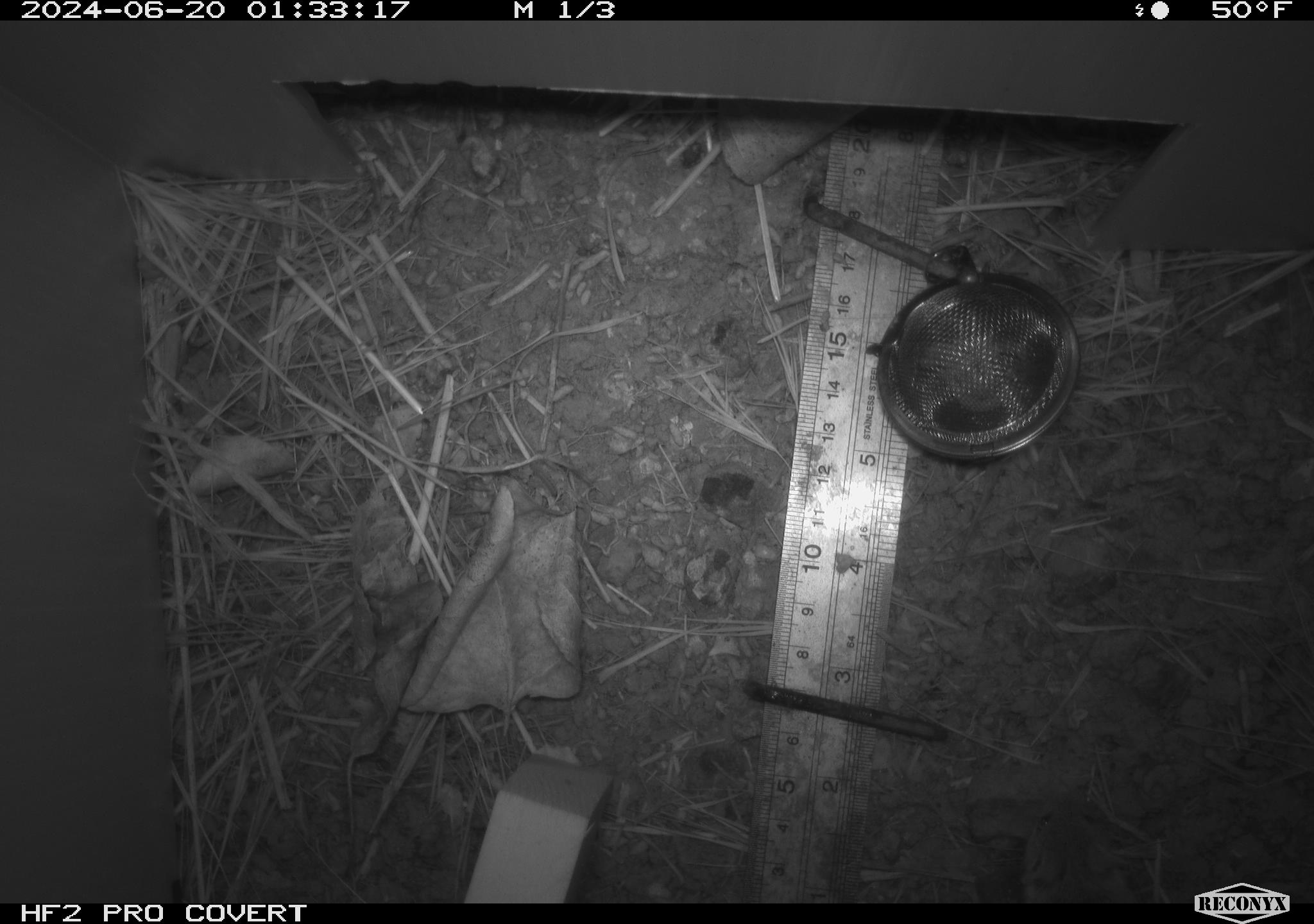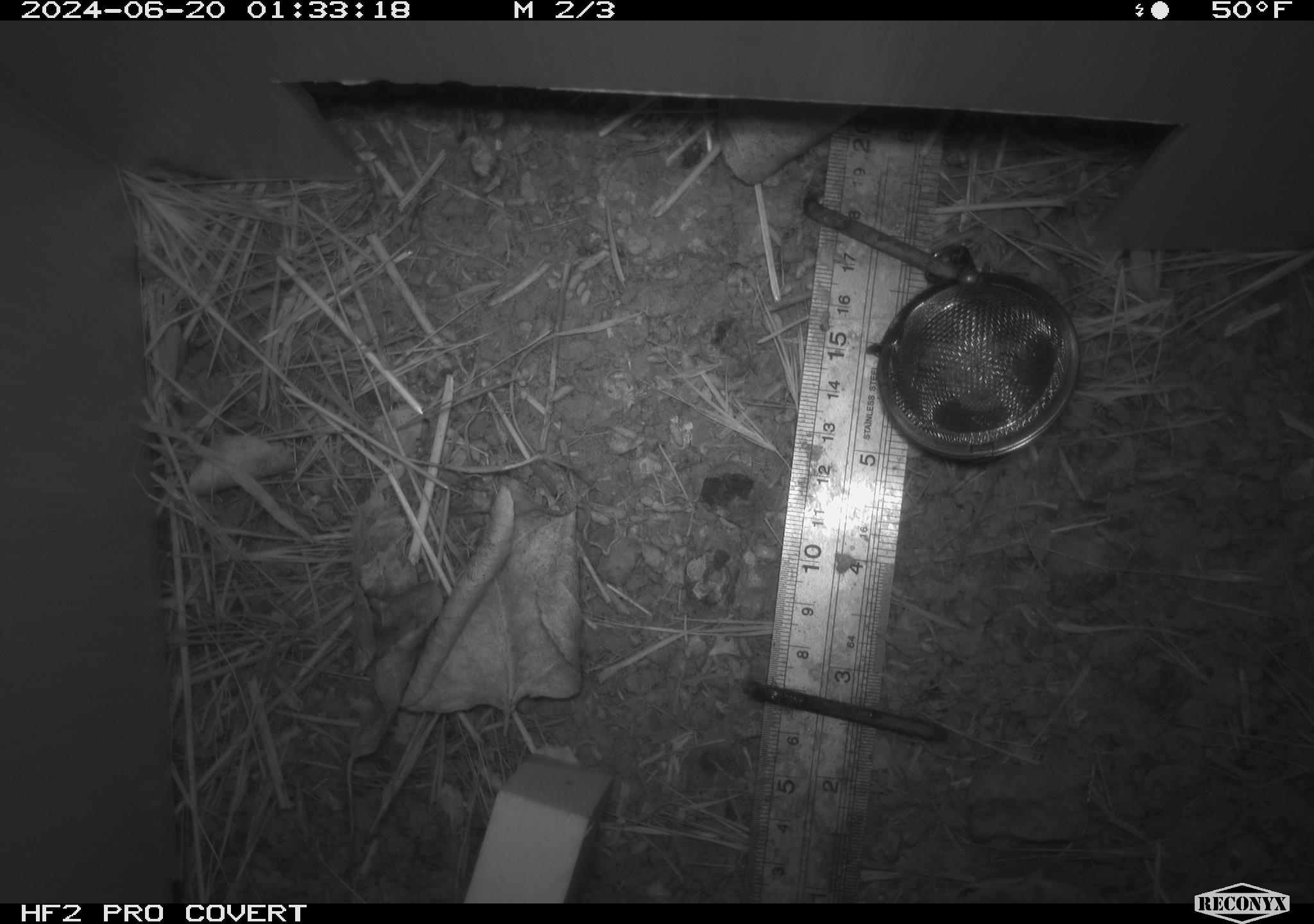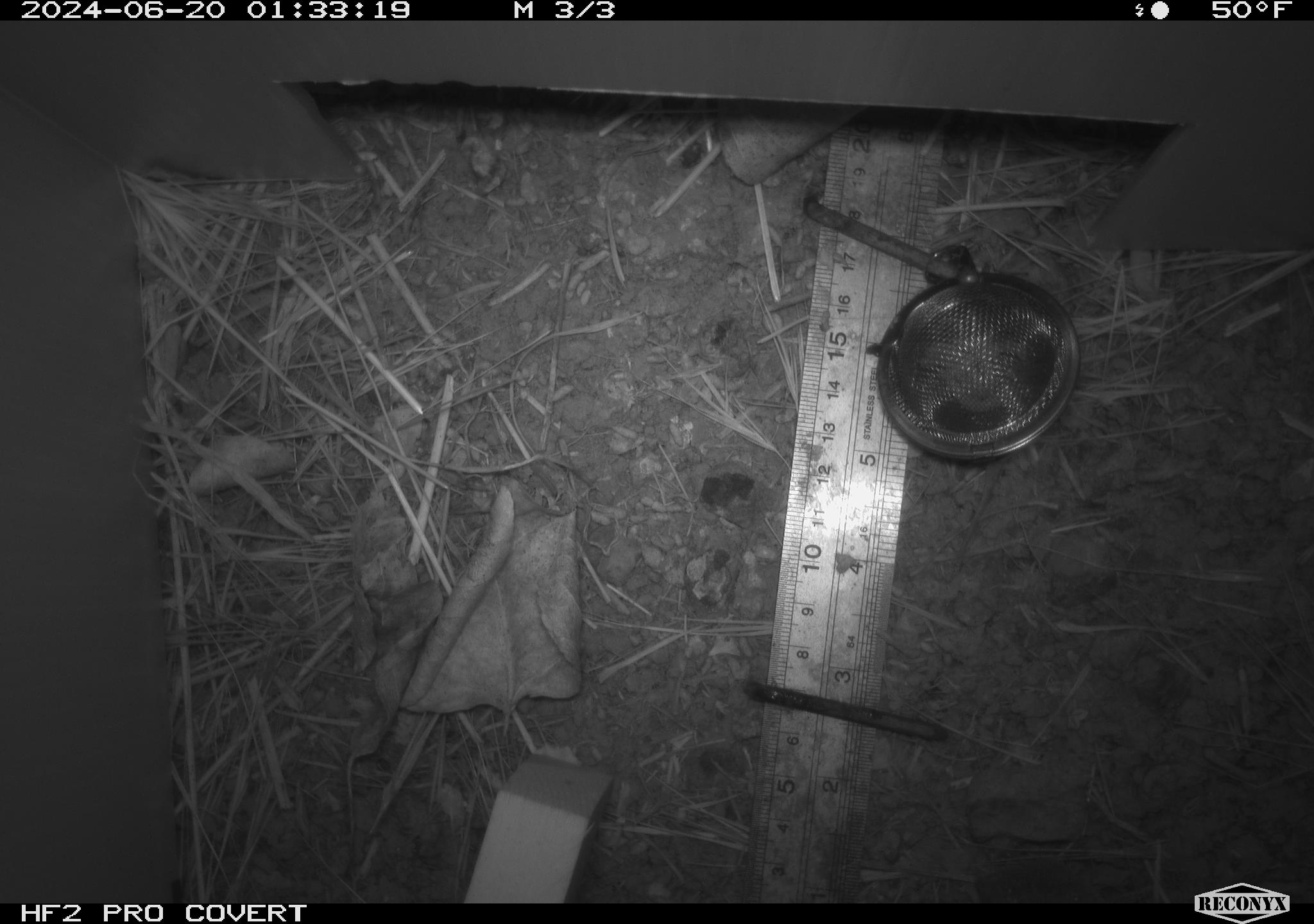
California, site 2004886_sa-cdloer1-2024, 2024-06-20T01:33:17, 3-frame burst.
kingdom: Animalia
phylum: Chordata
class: Mammalia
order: Rodentia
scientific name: Rodentia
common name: mouse species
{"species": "mouse species (Rodentia)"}